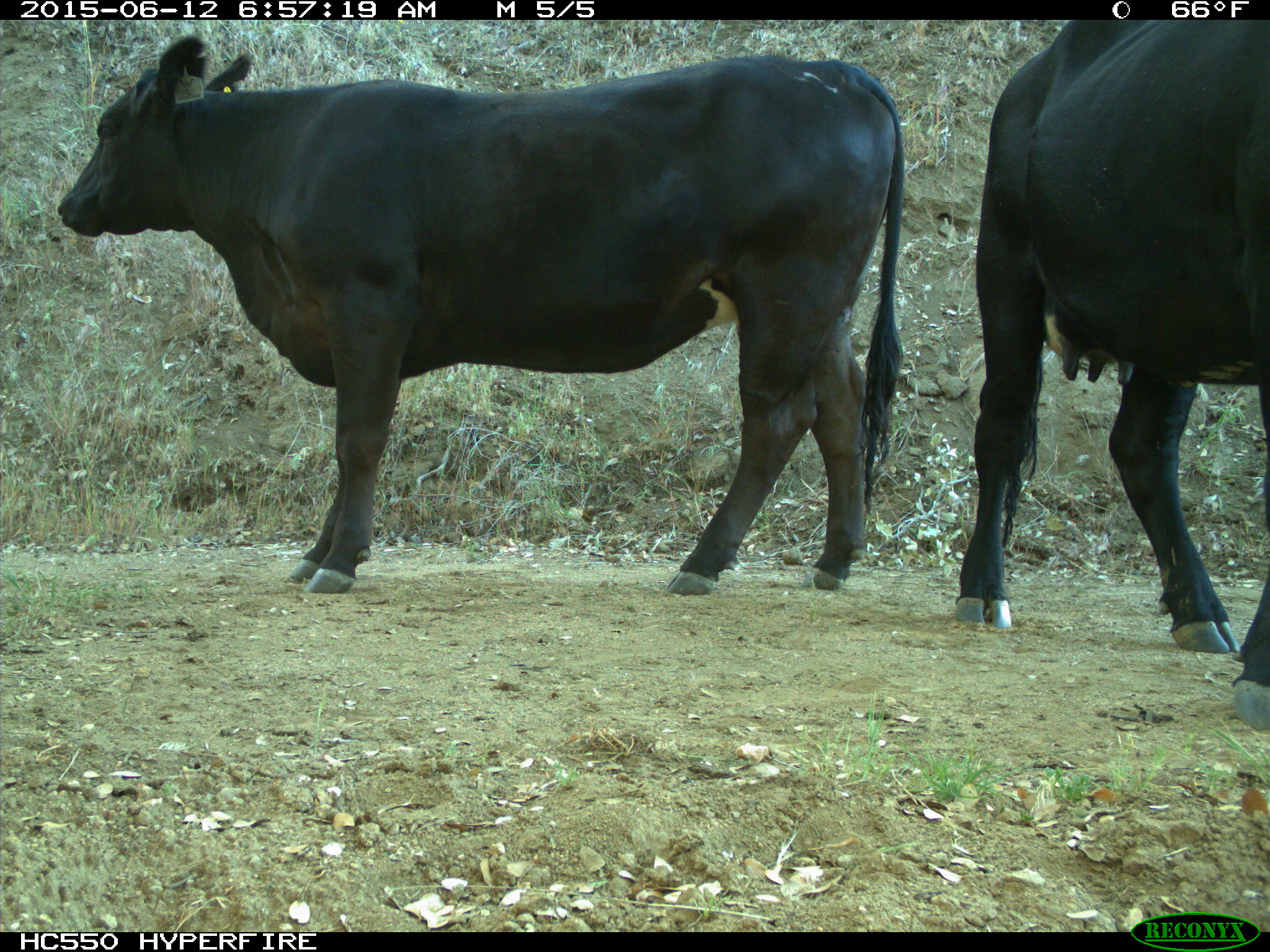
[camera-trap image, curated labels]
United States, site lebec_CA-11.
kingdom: Animalia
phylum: Chordata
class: Mammalia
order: Artiodactyla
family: Bovidae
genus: Bos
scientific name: Bos taurus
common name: domestic cow